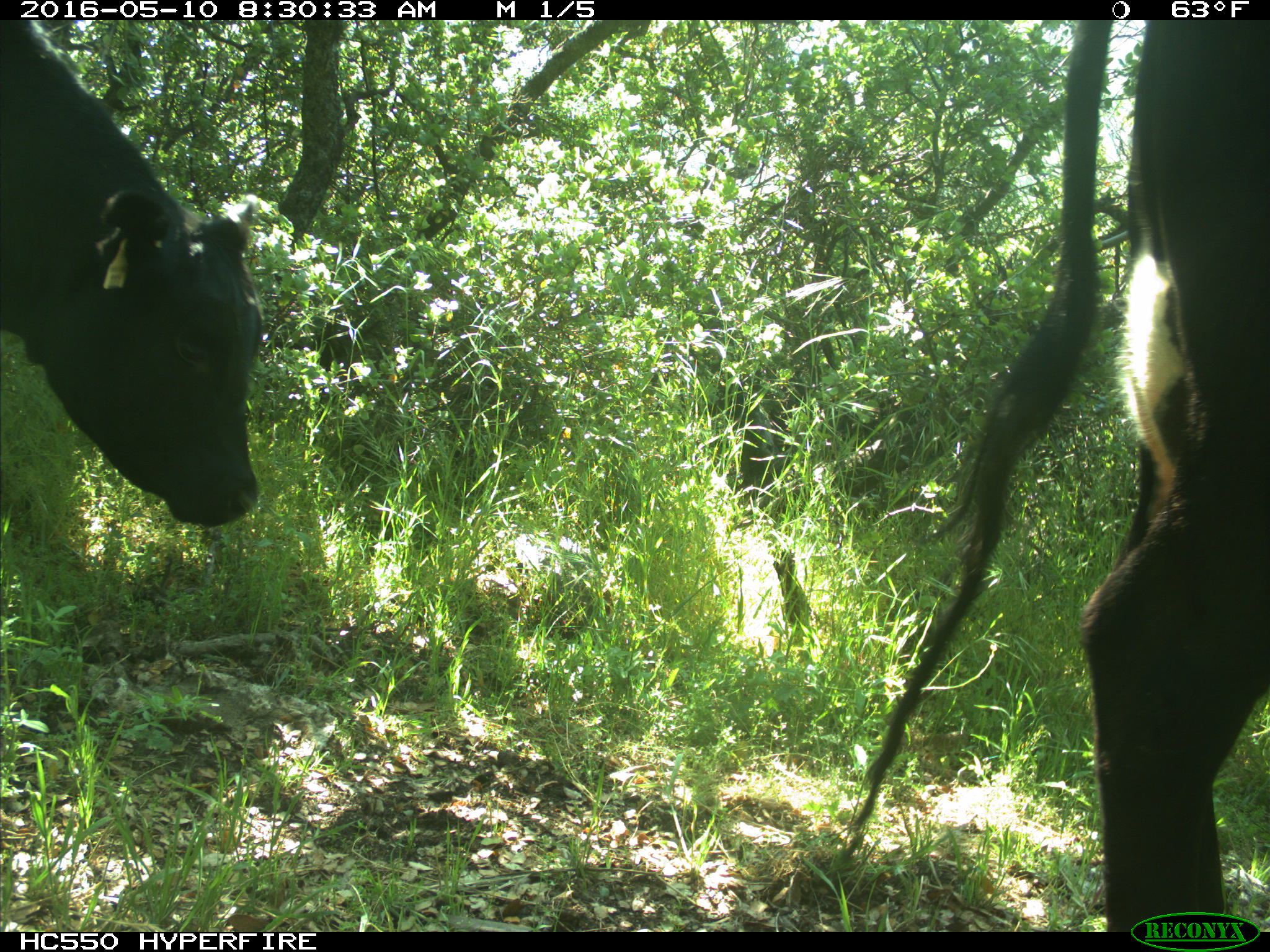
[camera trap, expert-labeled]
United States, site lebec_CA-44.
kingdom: Animalia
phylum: Chordata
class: Mammalia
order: Artiodactyla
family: Bovidae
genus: Bos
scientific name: Bos taurus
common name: domestic cow